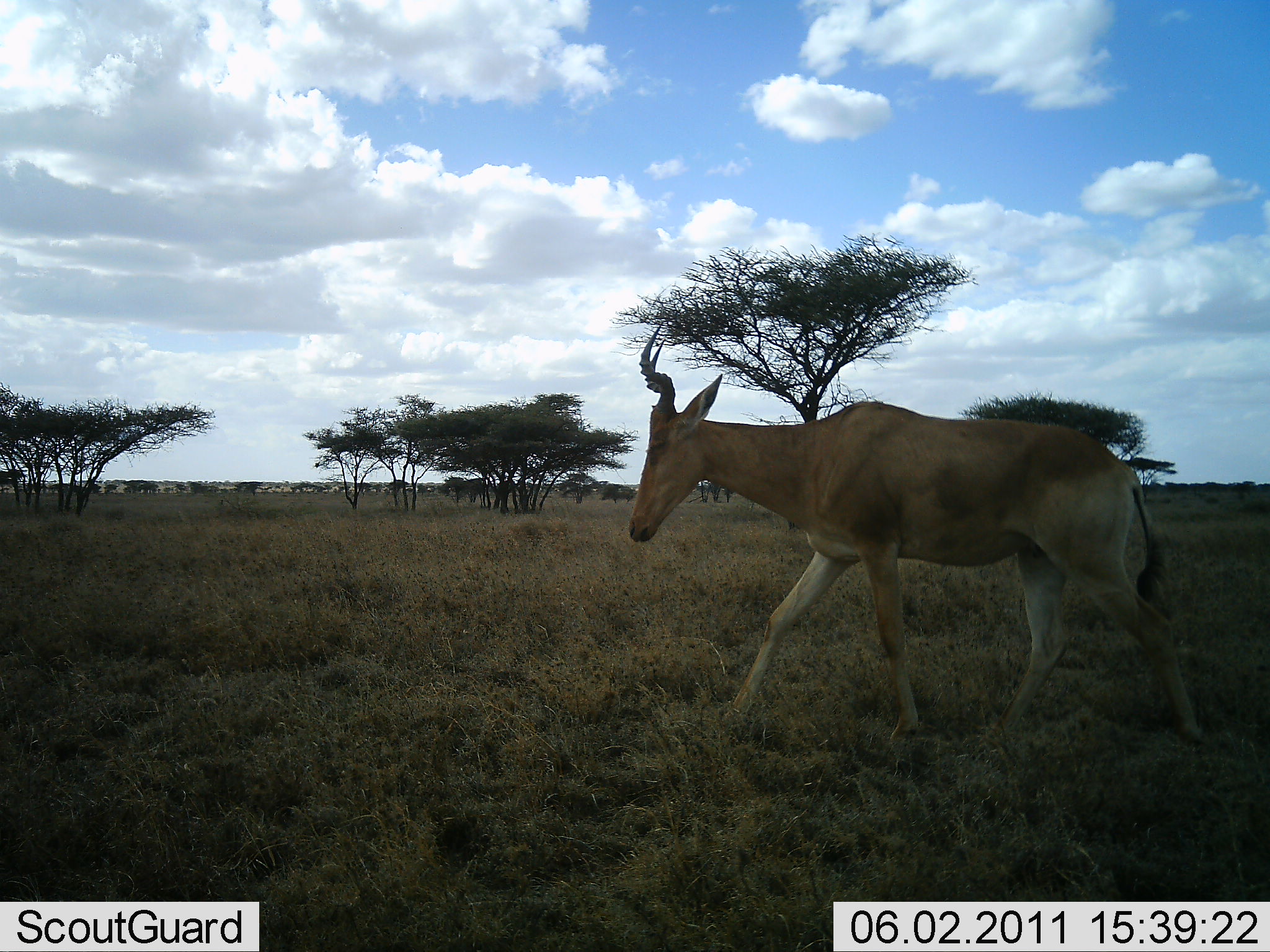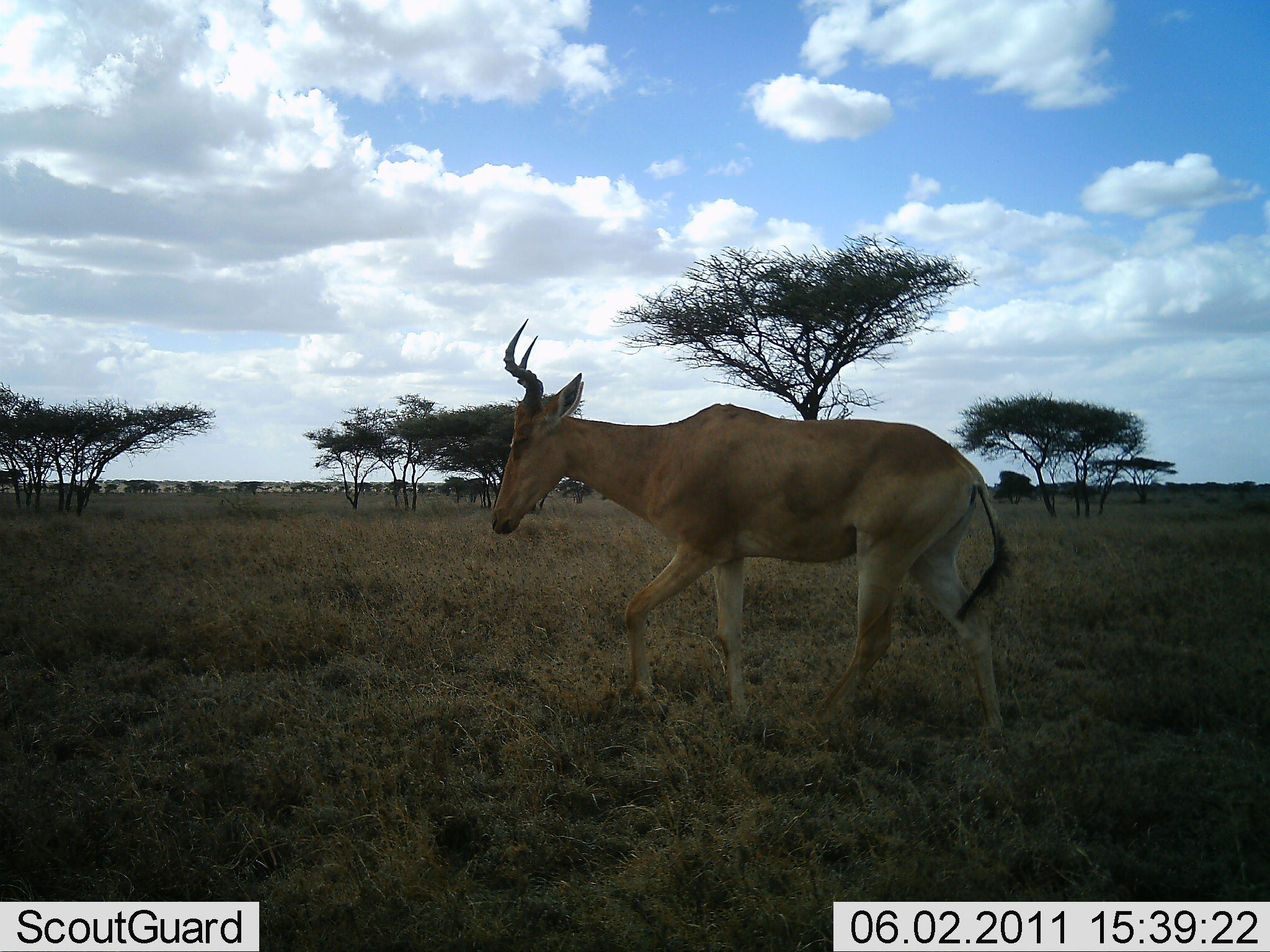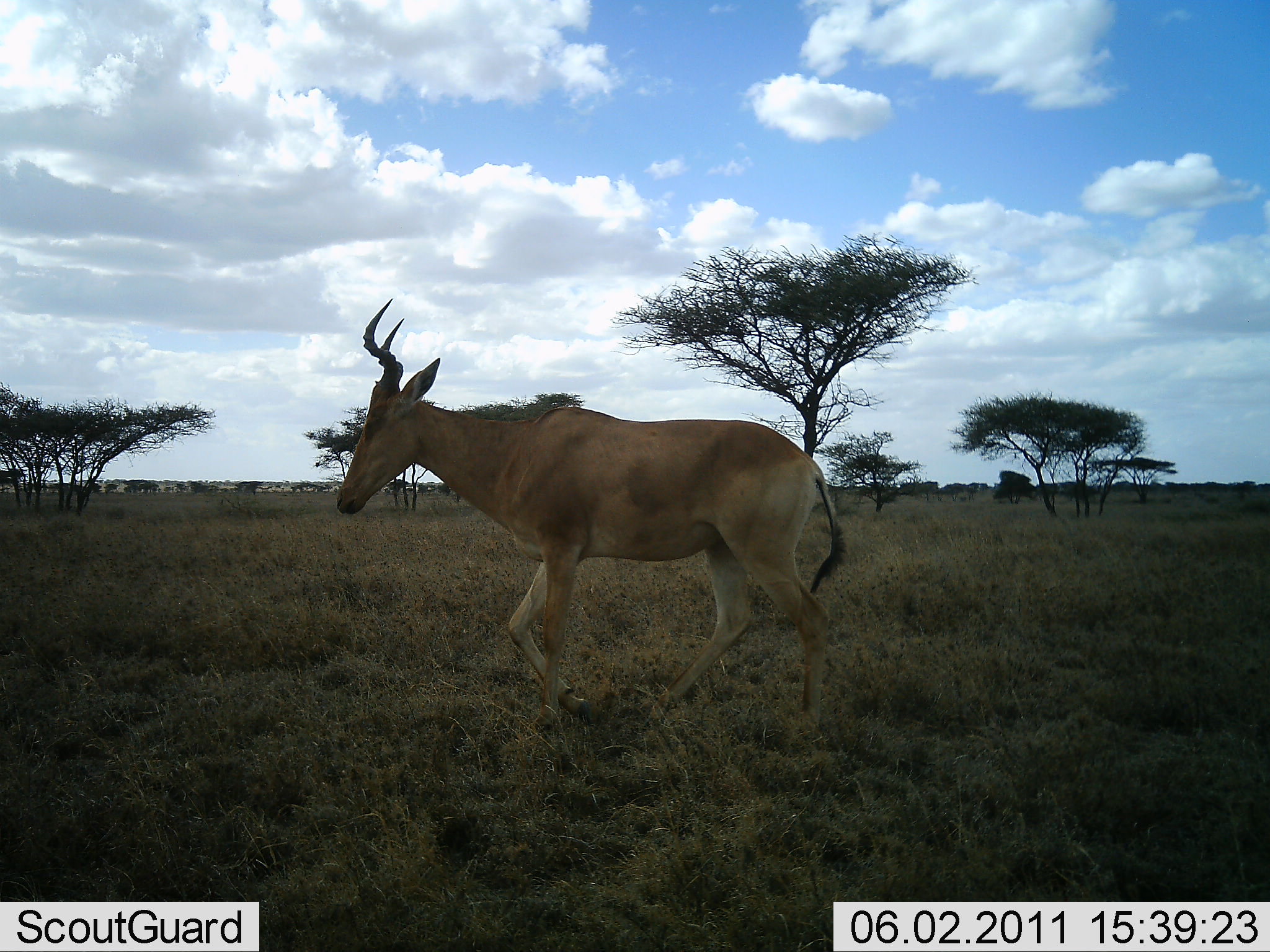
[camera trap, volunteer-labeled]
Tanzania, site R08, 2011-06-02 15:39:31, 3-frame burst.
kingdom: Animalia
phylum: Chordata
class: Mammalia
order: Artiodactyla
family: Bovidae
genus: Alcelaphus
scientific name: Alcelaphus buselaphus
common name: hartebeest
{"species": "hartebeest (Alcelaphus buselaphus)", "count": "1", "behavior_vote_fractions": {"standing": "0%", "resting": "0%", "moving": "100%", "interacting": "0%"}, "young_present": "0%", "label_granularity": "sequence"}